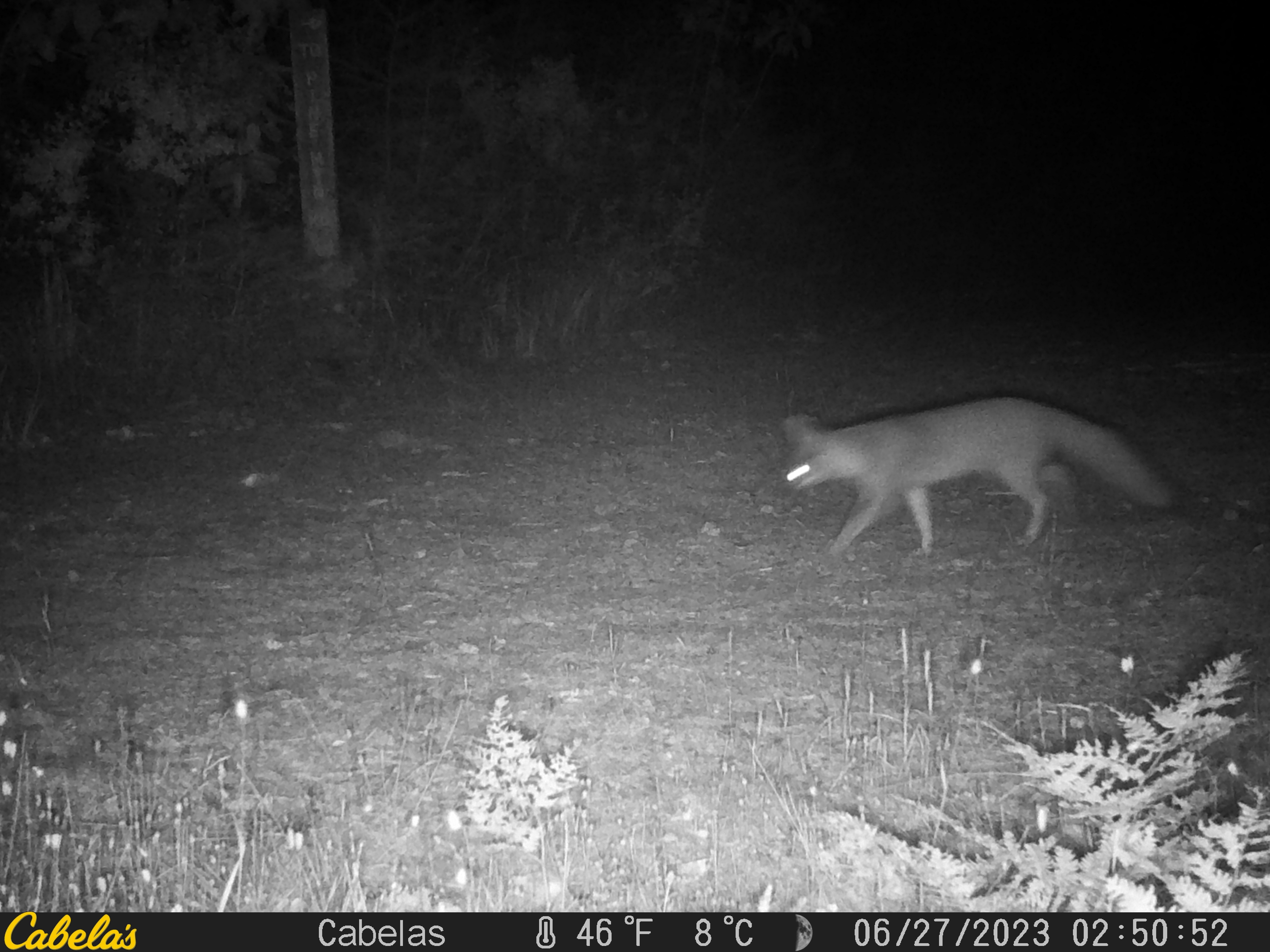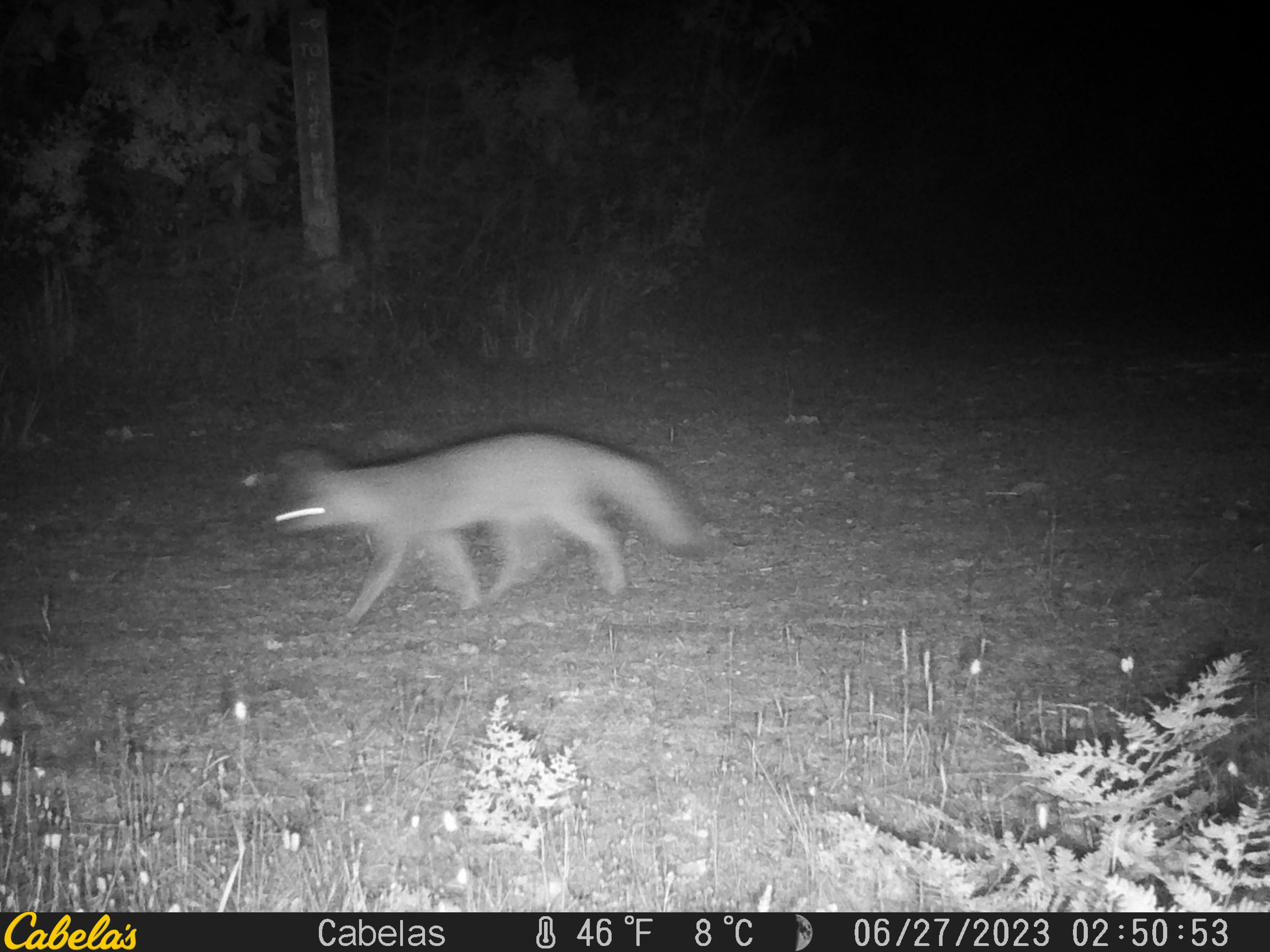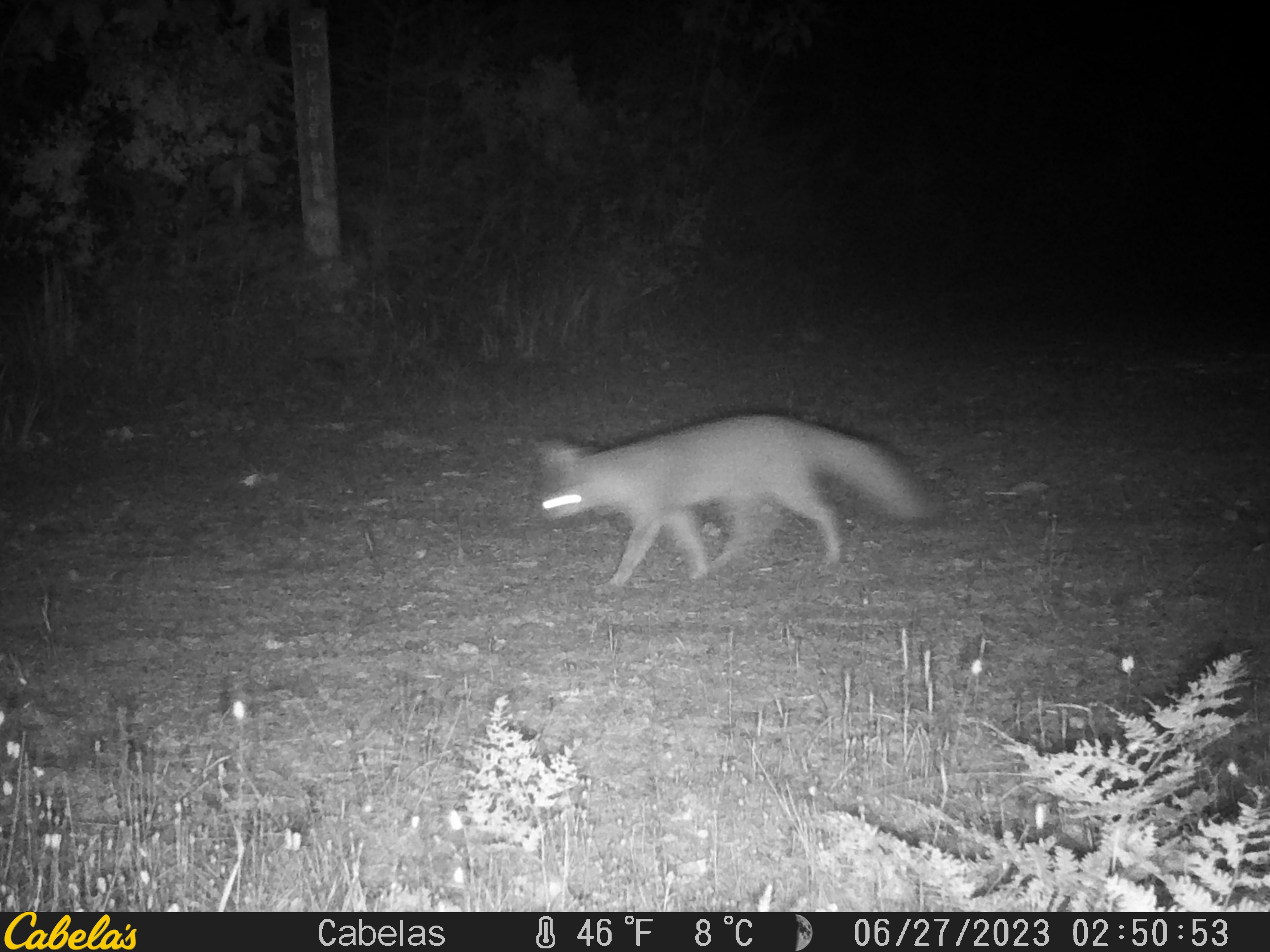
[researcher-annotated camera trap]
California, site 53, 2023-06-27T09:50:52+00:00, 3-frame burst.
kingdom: Animalia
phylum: Chordata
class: Mammalia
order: Carnivora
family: Canidae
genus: Urocyon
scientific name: Urocyon cinereoargenteus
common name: gray fox